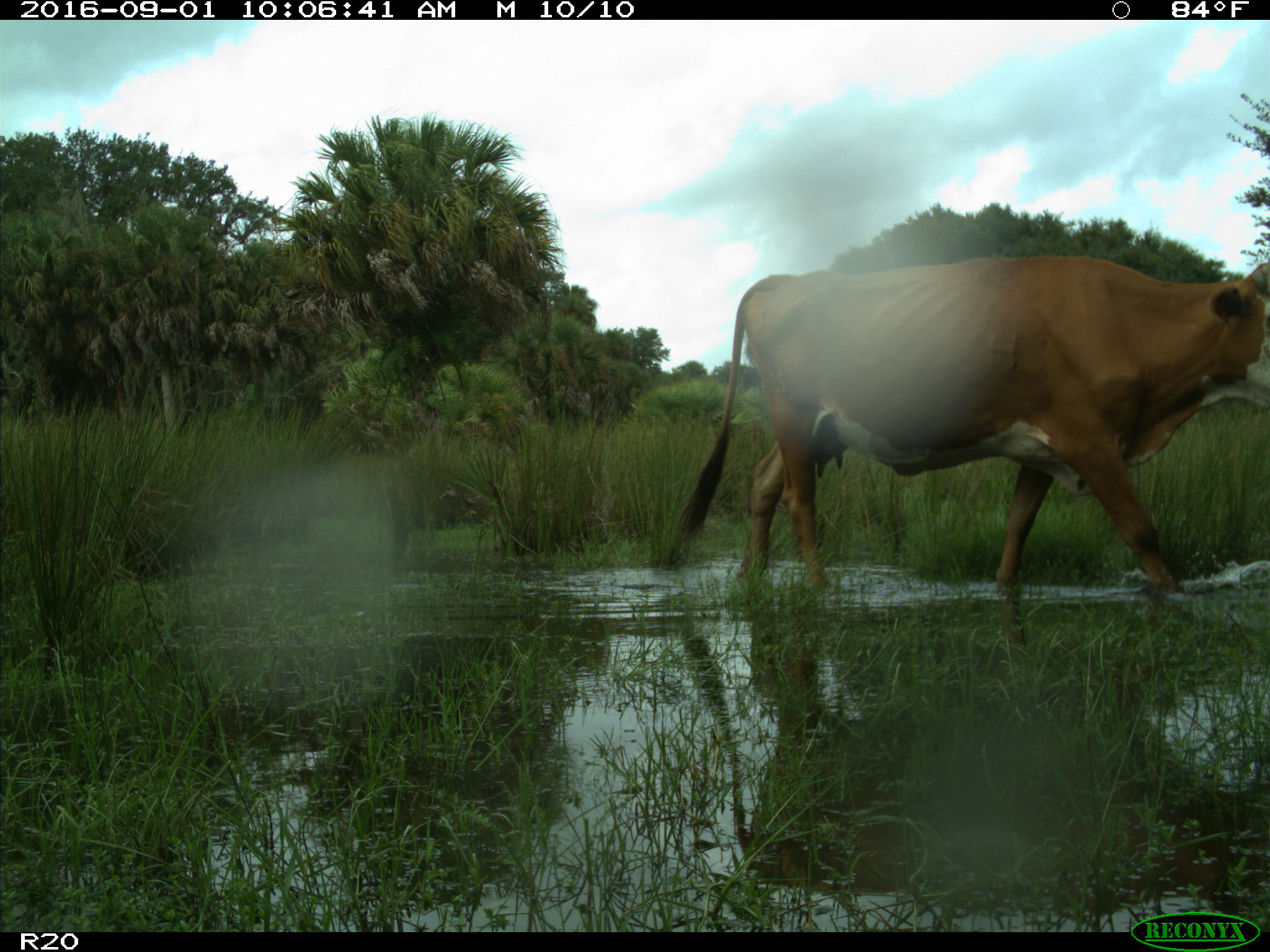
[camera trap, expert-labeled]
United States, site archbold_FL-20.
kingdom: Animalia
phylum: Chordata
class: Mammalia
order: Artiodactyla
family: Bovidae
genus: Bos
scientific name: Bos taurus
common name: domestic cow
Bos taurus (domestic cow).